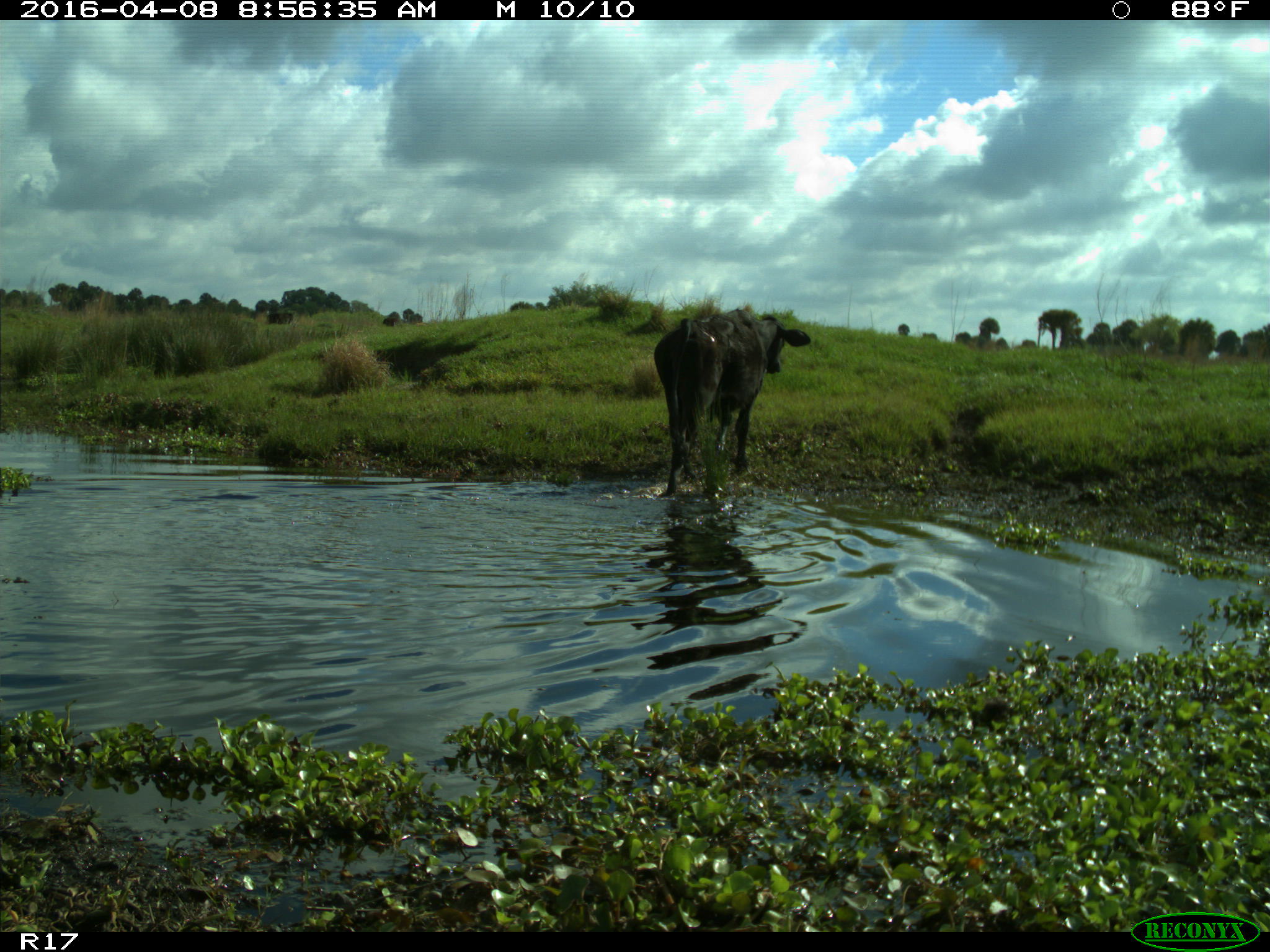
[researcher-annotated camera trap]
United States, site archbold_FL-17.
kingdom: Animalia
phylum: Chordata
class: Mammalia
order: Artiodactyla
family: Bovidae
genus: Bos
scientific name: Bos taurus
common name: domestic cow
Bos taurus (domestic cow).